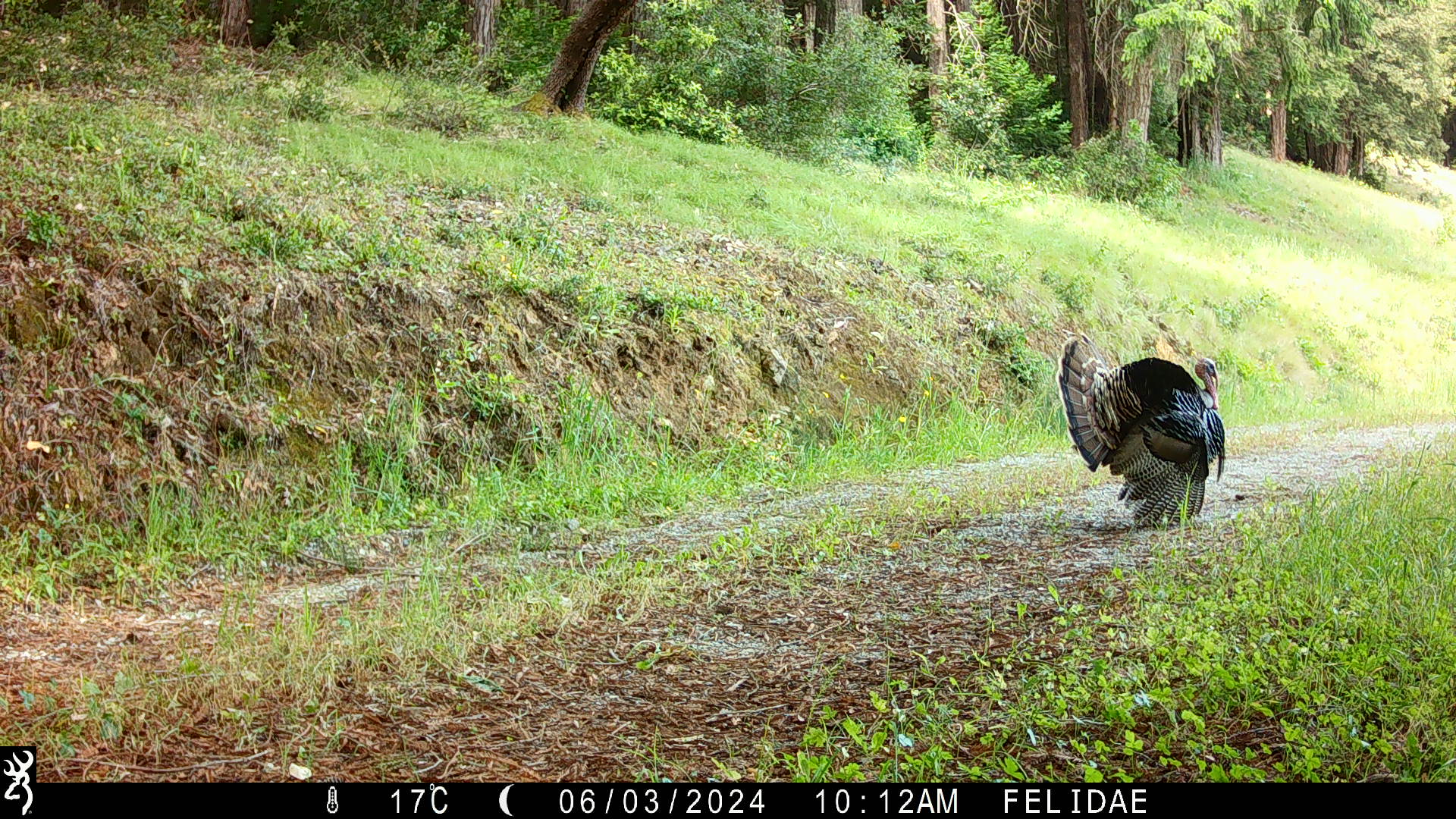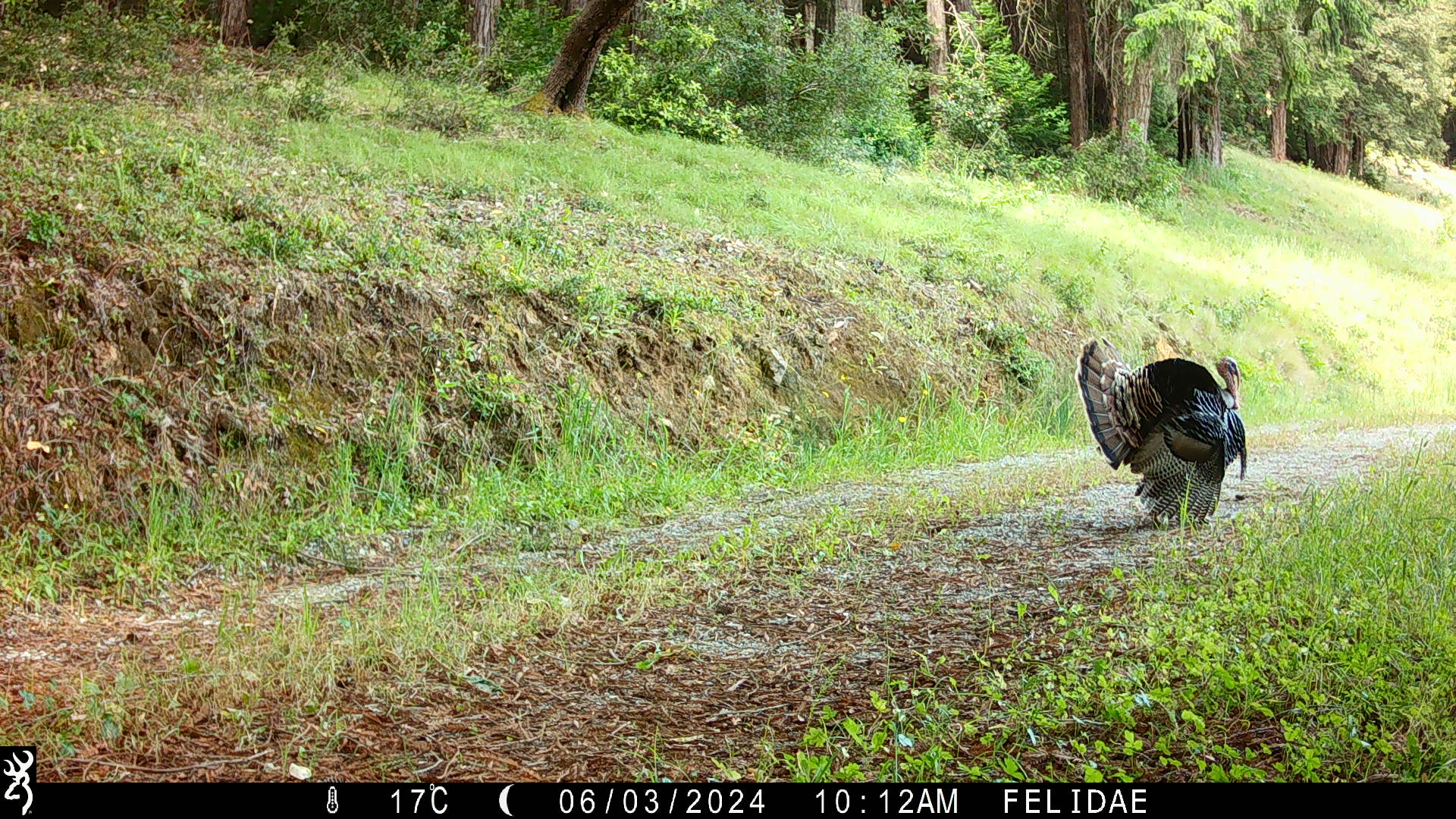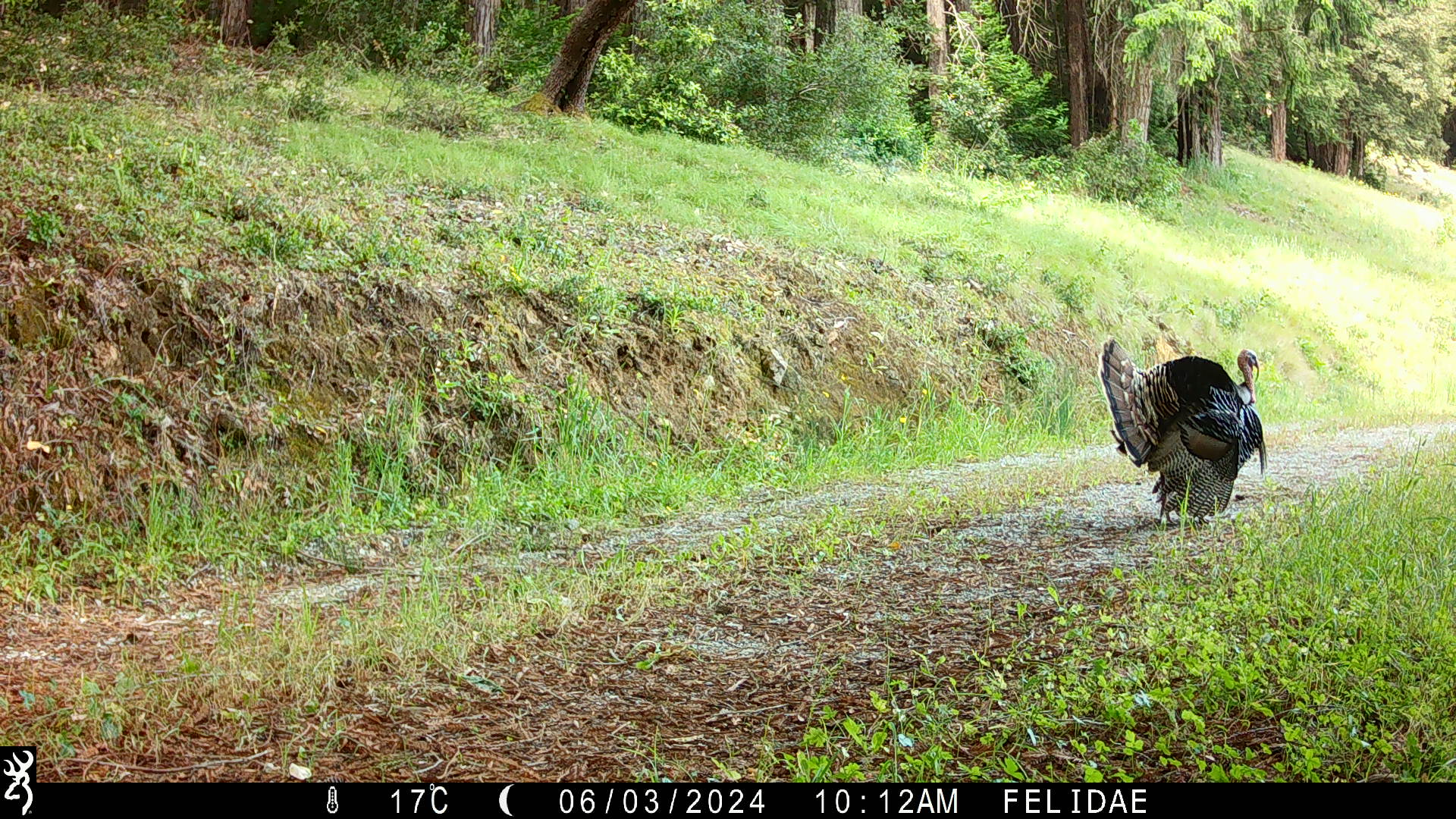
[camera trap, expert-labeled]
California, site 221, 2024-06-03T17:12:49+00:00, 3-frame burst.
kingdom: Animalia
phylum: Chordata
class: Aves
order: Galliformes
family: Phasianidae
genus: Meleagris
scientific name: Meleagris gallopavo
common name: turkey